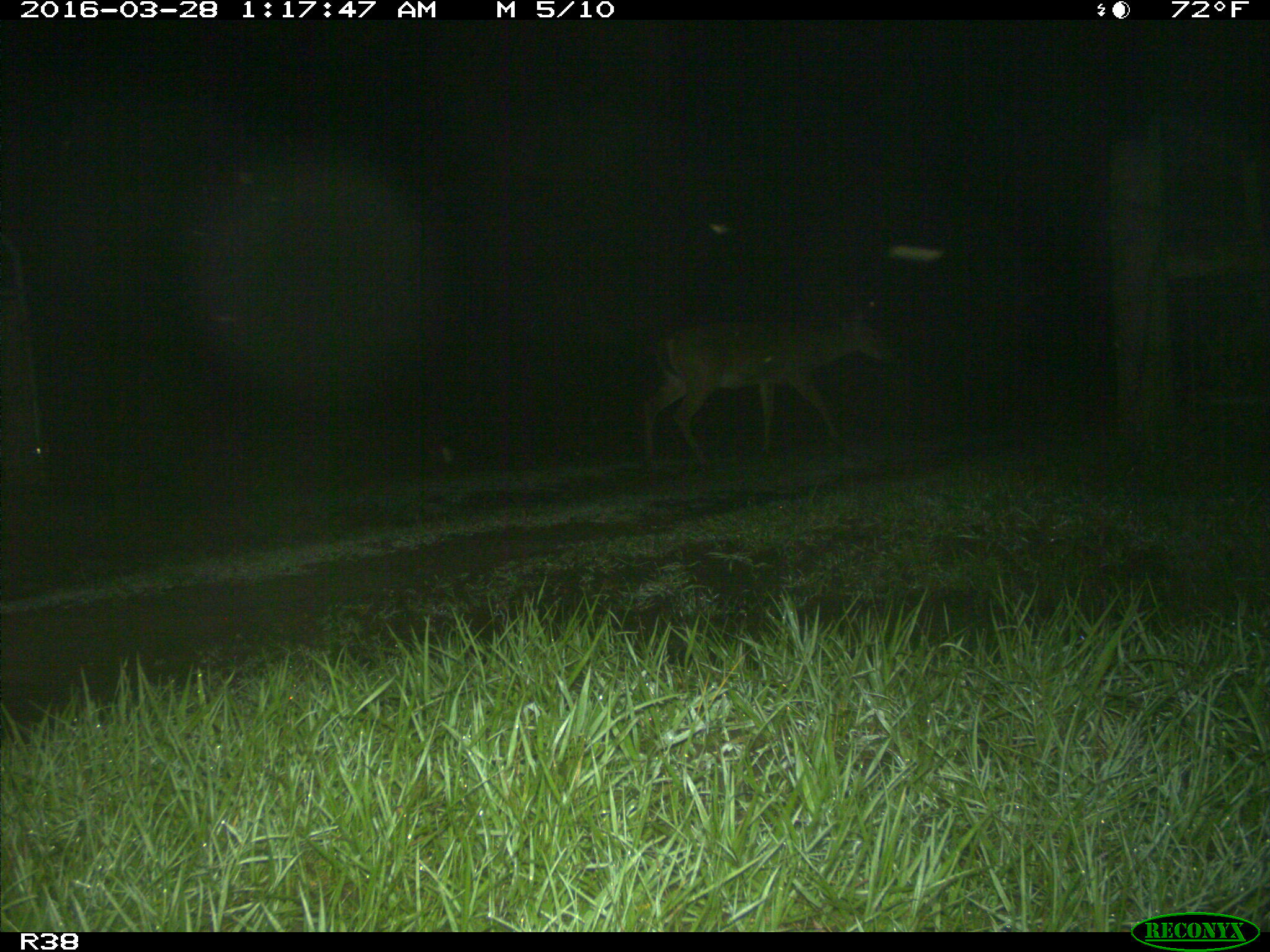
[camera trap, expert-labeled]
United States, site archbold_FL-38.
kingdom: Animalia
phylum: Chordata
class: Mammalia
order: Artiodactyla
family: Cervidae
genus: Odocoileus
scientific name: Odocoileus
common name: deer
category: unidentified deer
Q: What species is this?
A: Unidentified deer (deer) (Odocoileus).